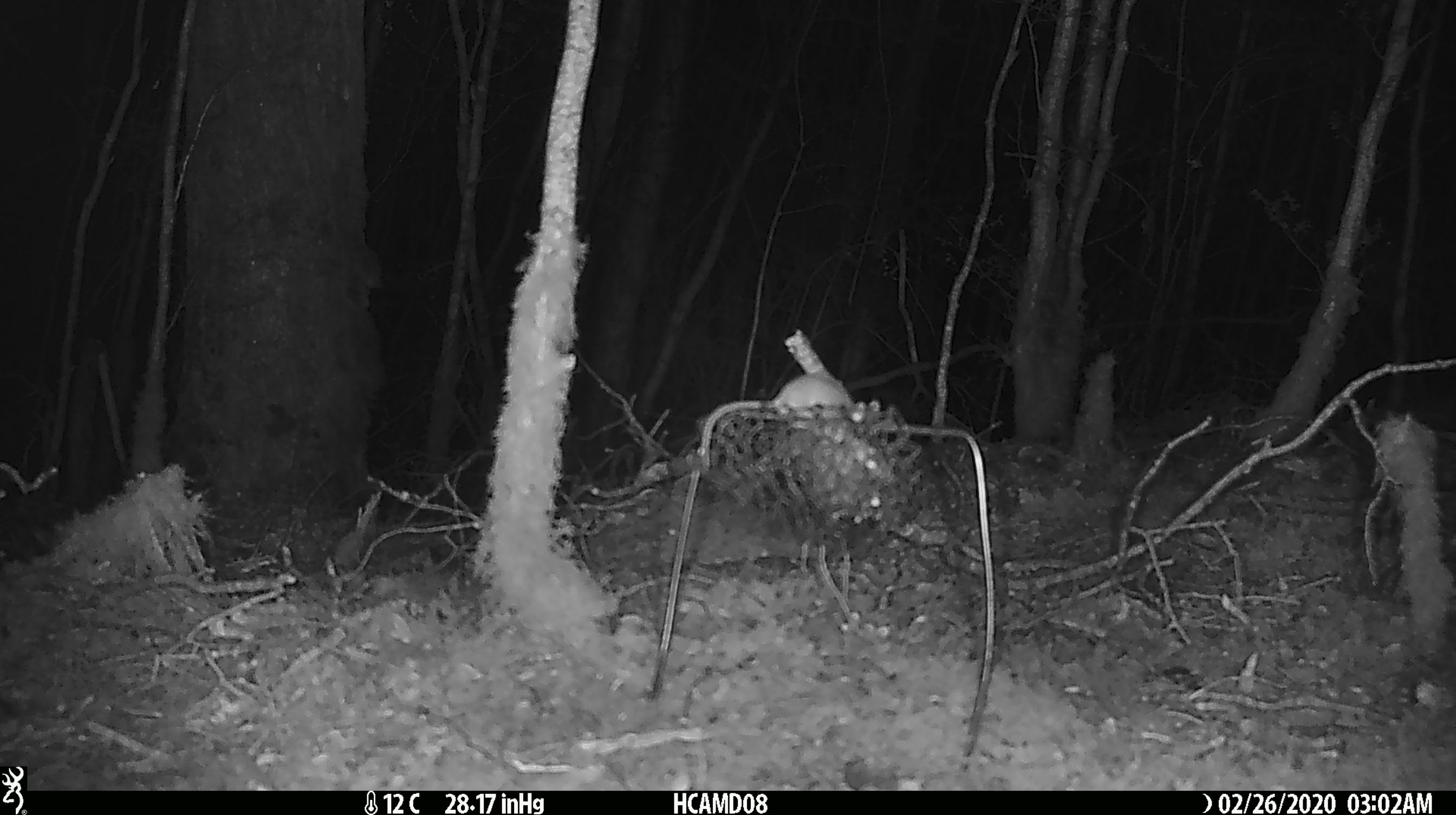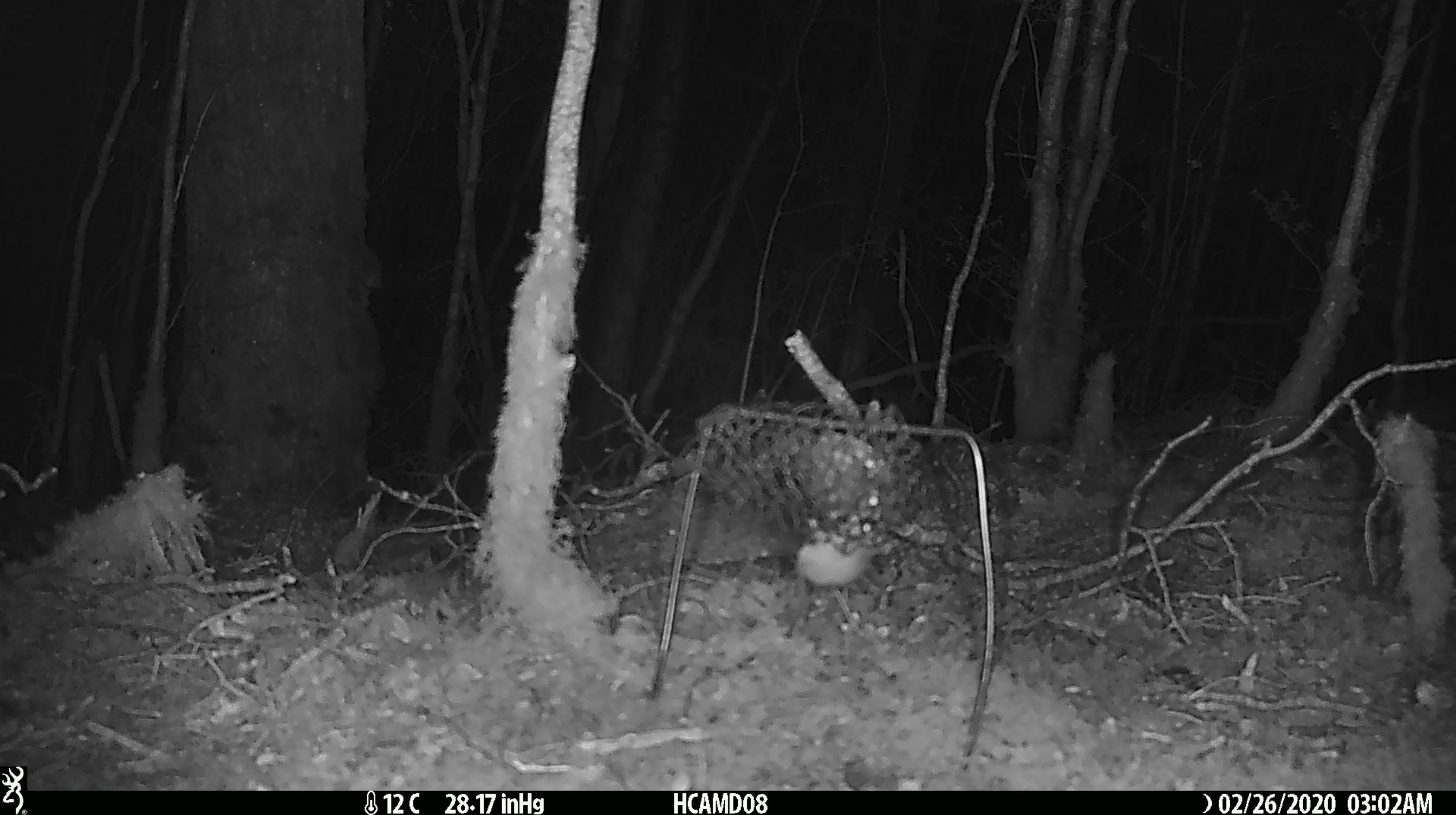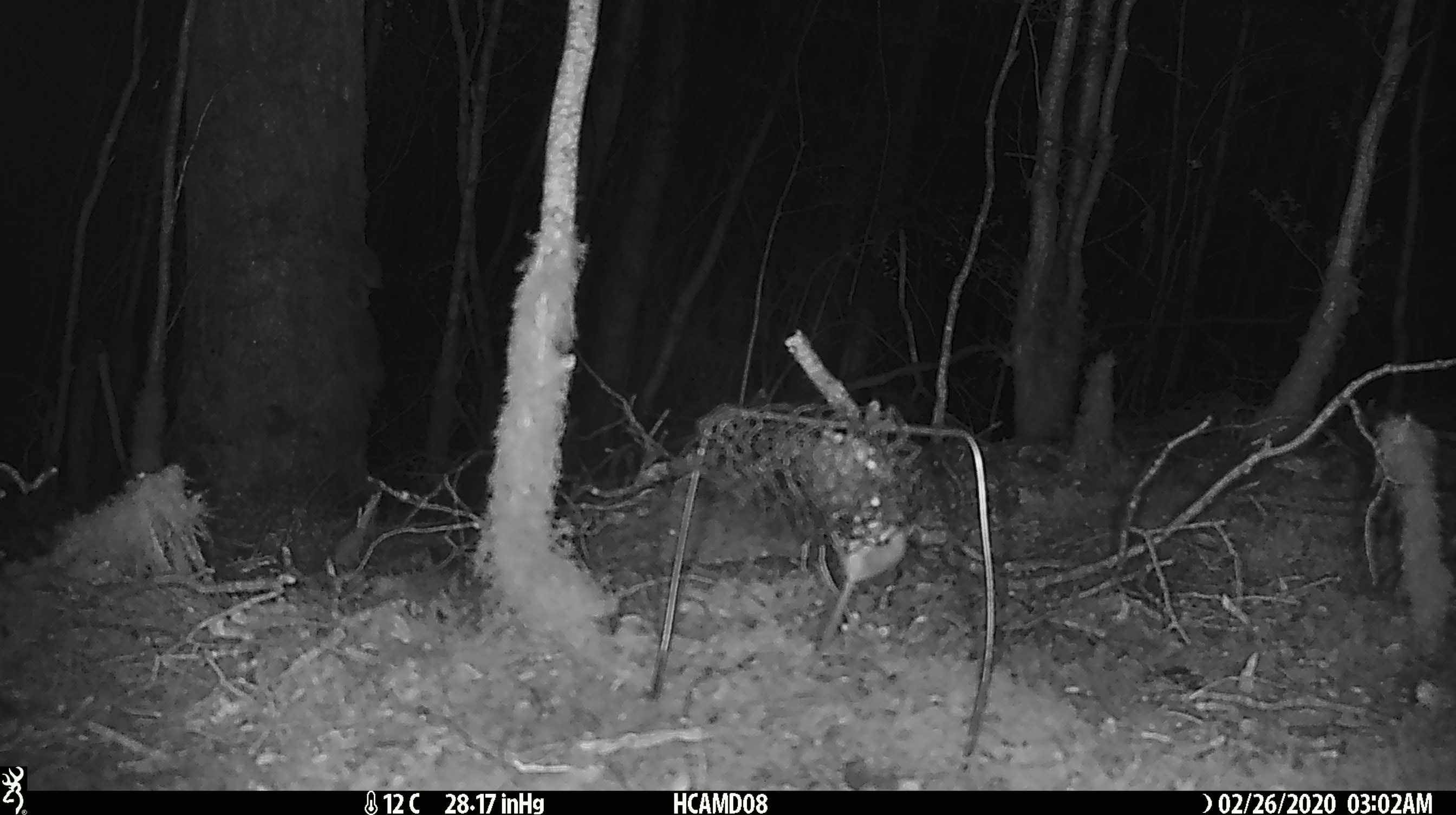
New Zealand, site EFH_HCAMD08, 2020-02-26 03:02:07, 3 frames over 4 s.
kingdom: Animalia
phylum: Chordata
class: Mammalia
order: Rodentia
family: Muridae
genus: Mus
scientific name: Mus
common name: mouse